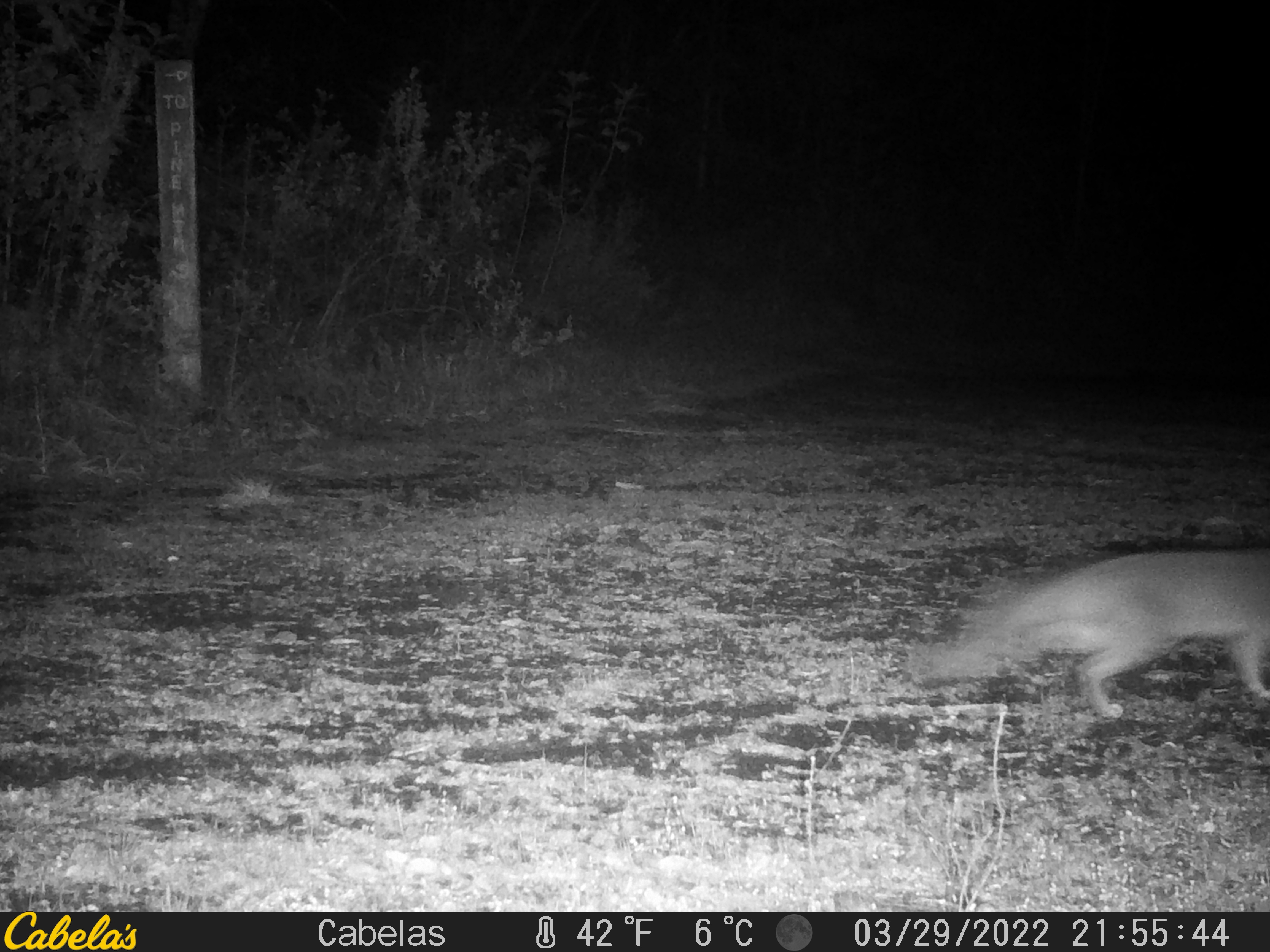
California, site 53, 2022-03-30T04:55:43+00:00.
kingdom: Animalia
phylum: Chordata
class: Mammalia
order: Carnivora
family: Canidae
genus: Urocyon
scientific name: Urocyon cinereoargenteus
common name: gray fox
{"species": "gray fox (Urocyon cinereoargenteus)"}